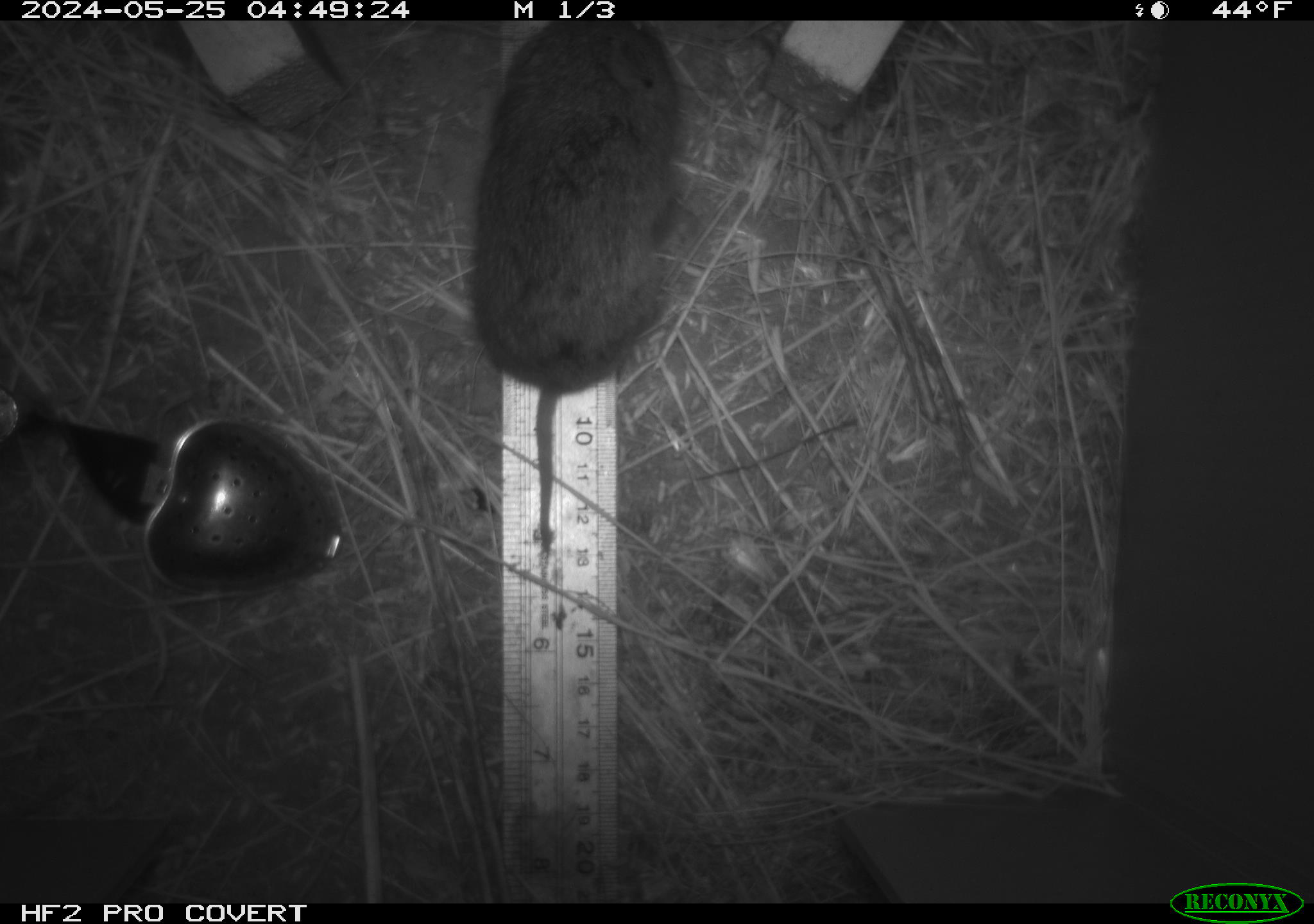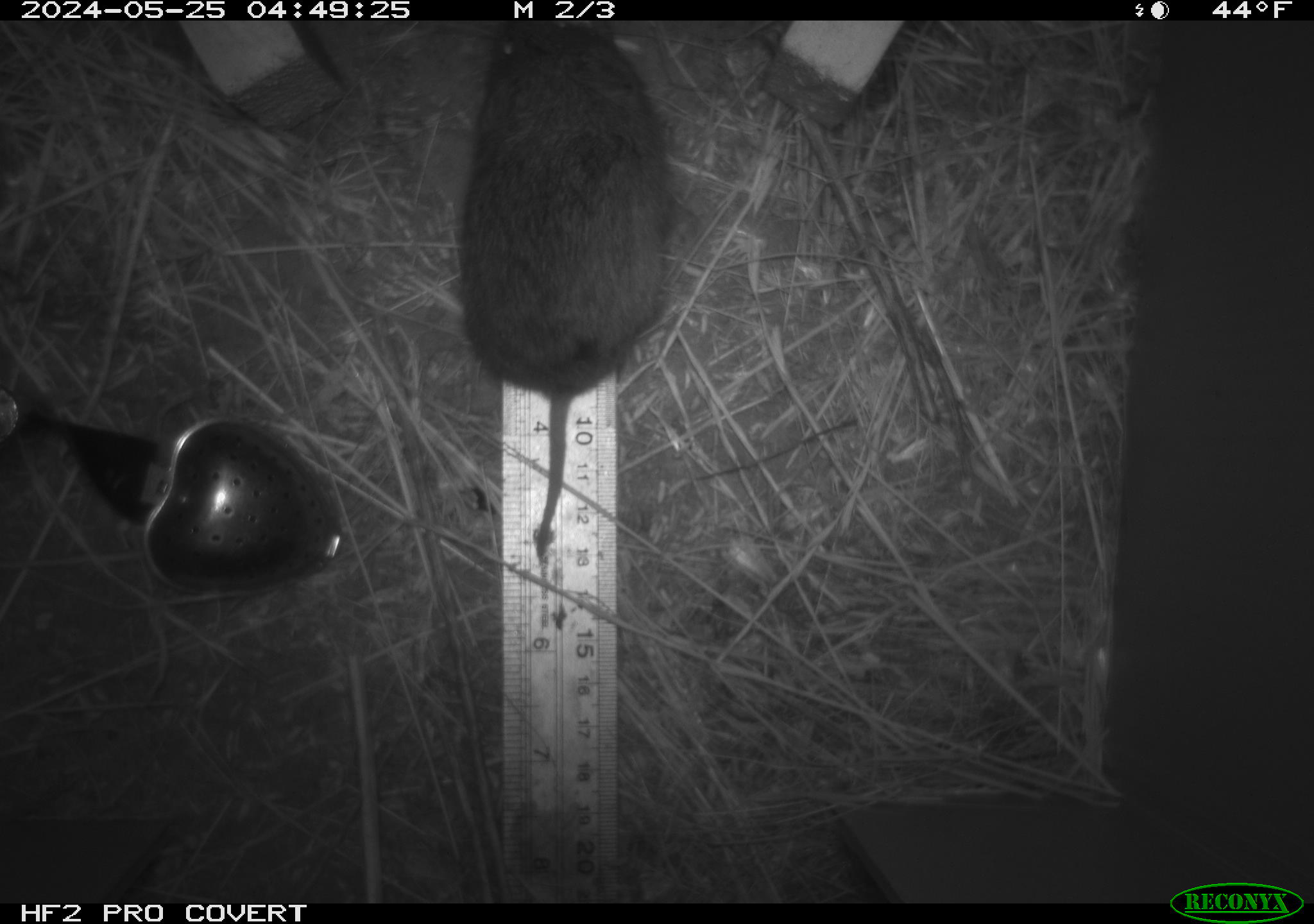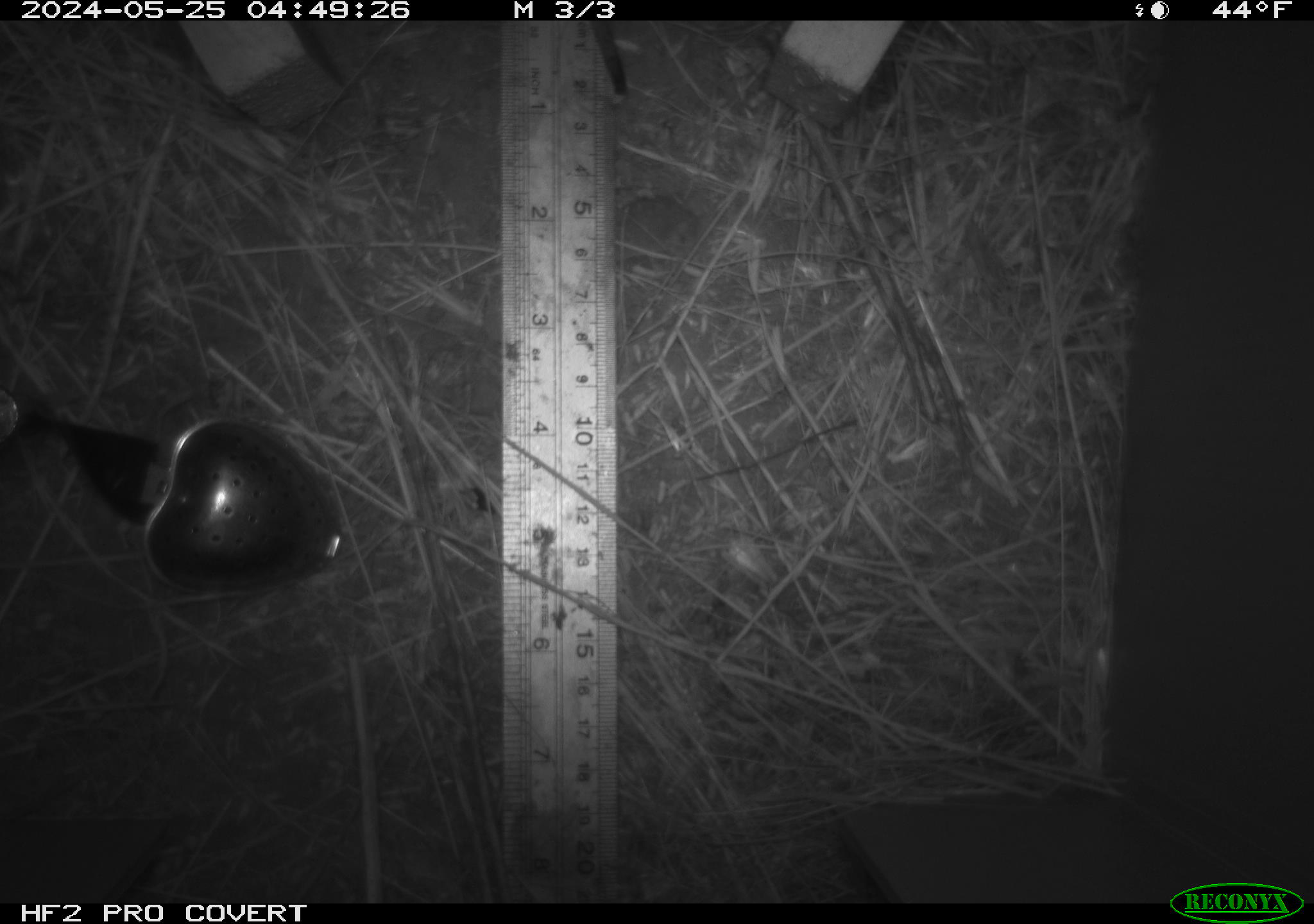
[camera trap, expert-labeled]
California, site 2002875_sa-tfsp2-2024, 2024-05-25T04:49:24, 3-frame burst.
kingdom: Animalia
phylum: Chordata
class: Mammalia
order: Rodentia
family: Cricetidae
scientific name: Arvicolinae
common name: voles, lemmings, and muskrats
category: arvicolinae subfamily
Arvicolinae subfamily (voles, lemmings, and muskrats) (Arvicolinae).